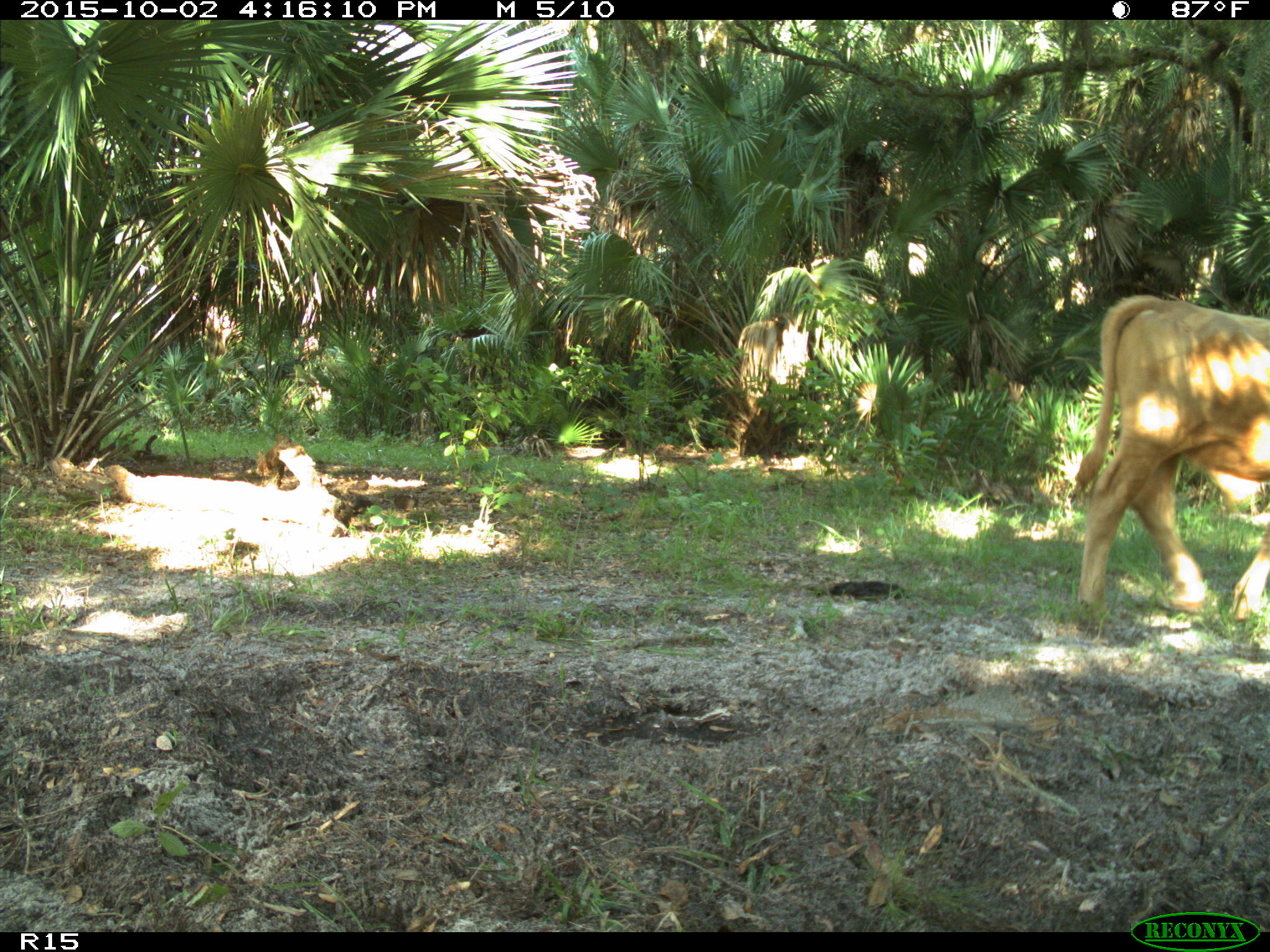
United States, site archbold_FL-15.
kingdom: Animalia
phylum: Chordata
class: Mammalia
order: Artiodactyla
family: Bovidae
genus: Bos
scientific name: Bos taurus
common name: domestic cow